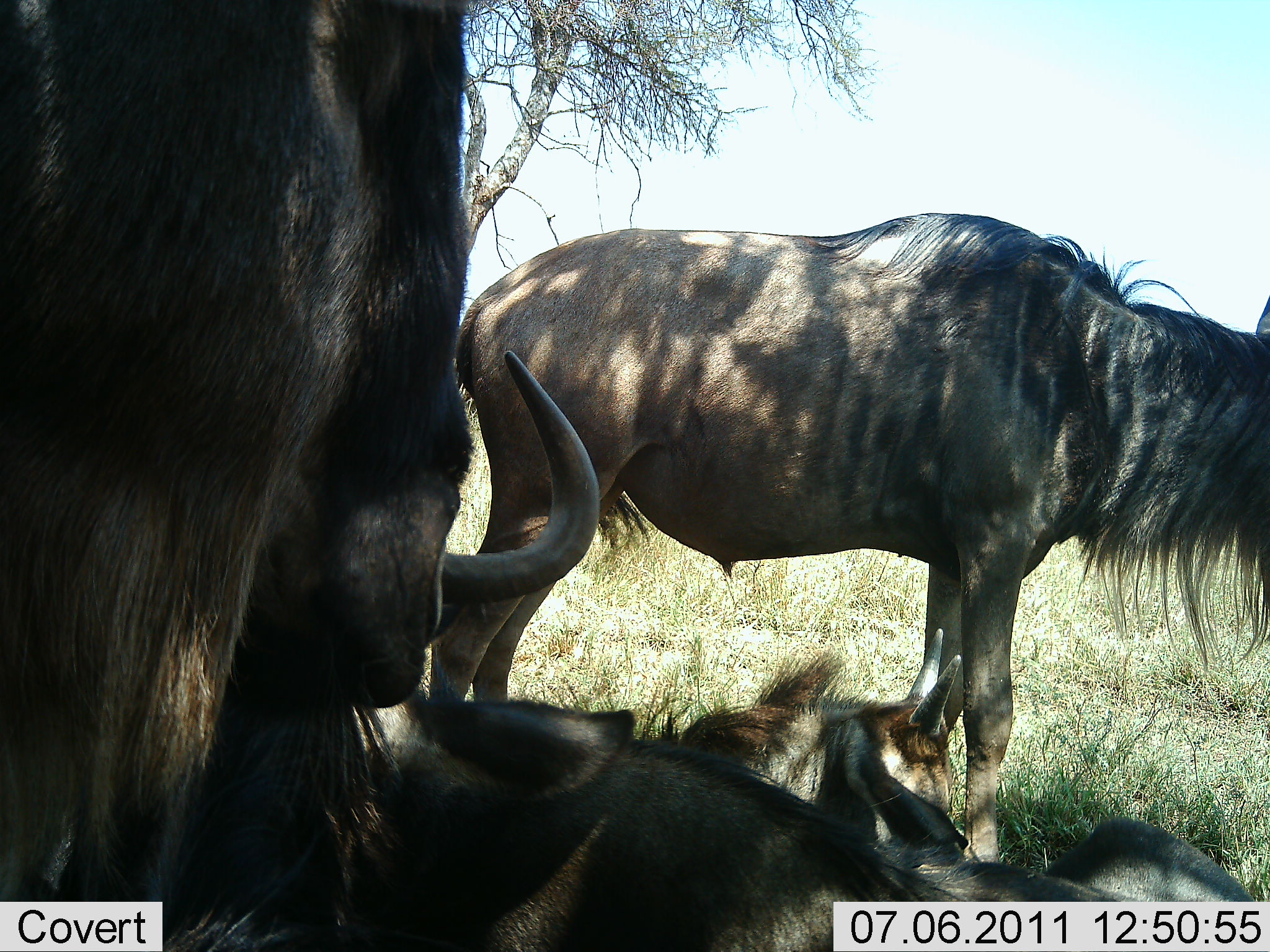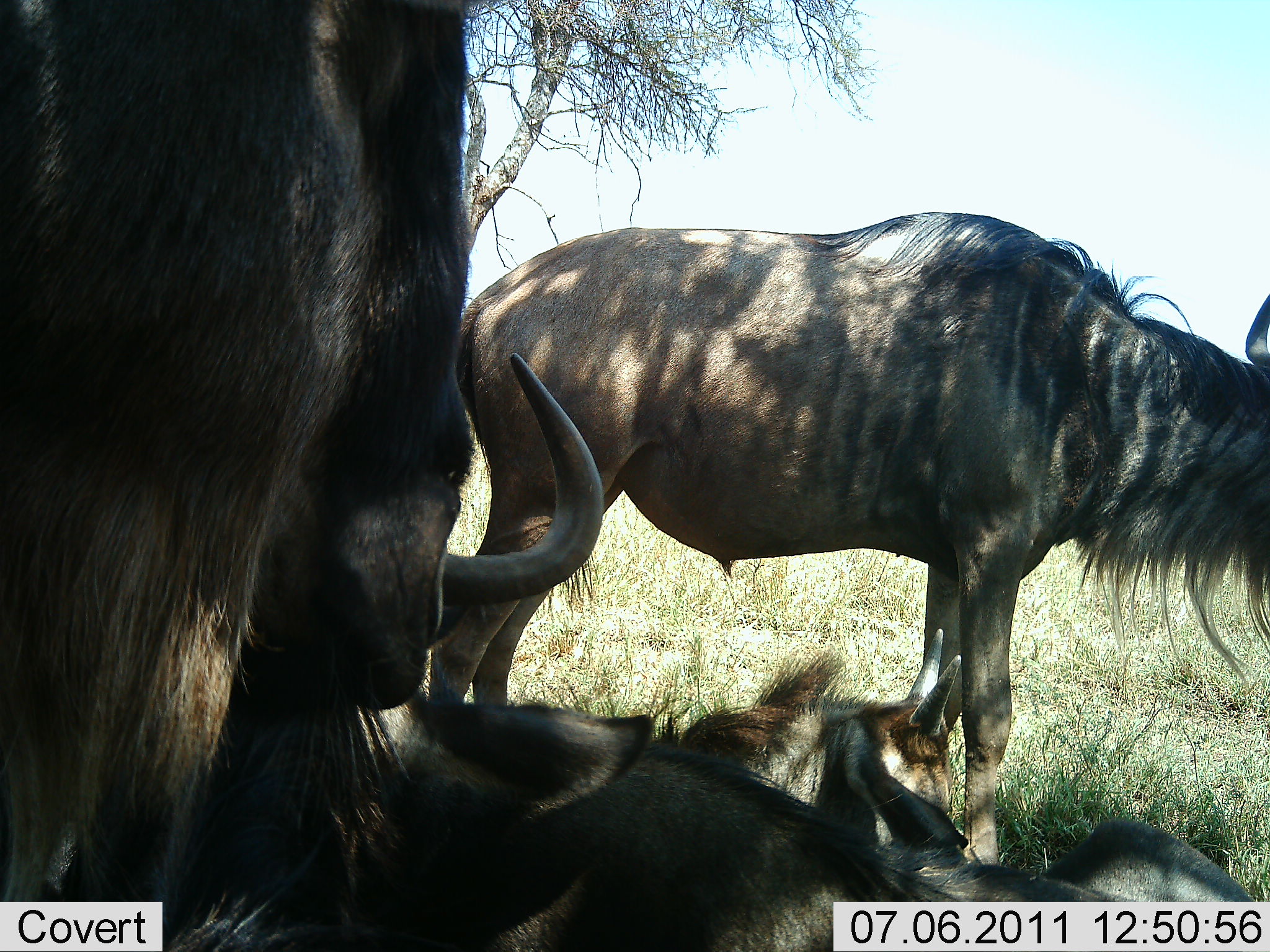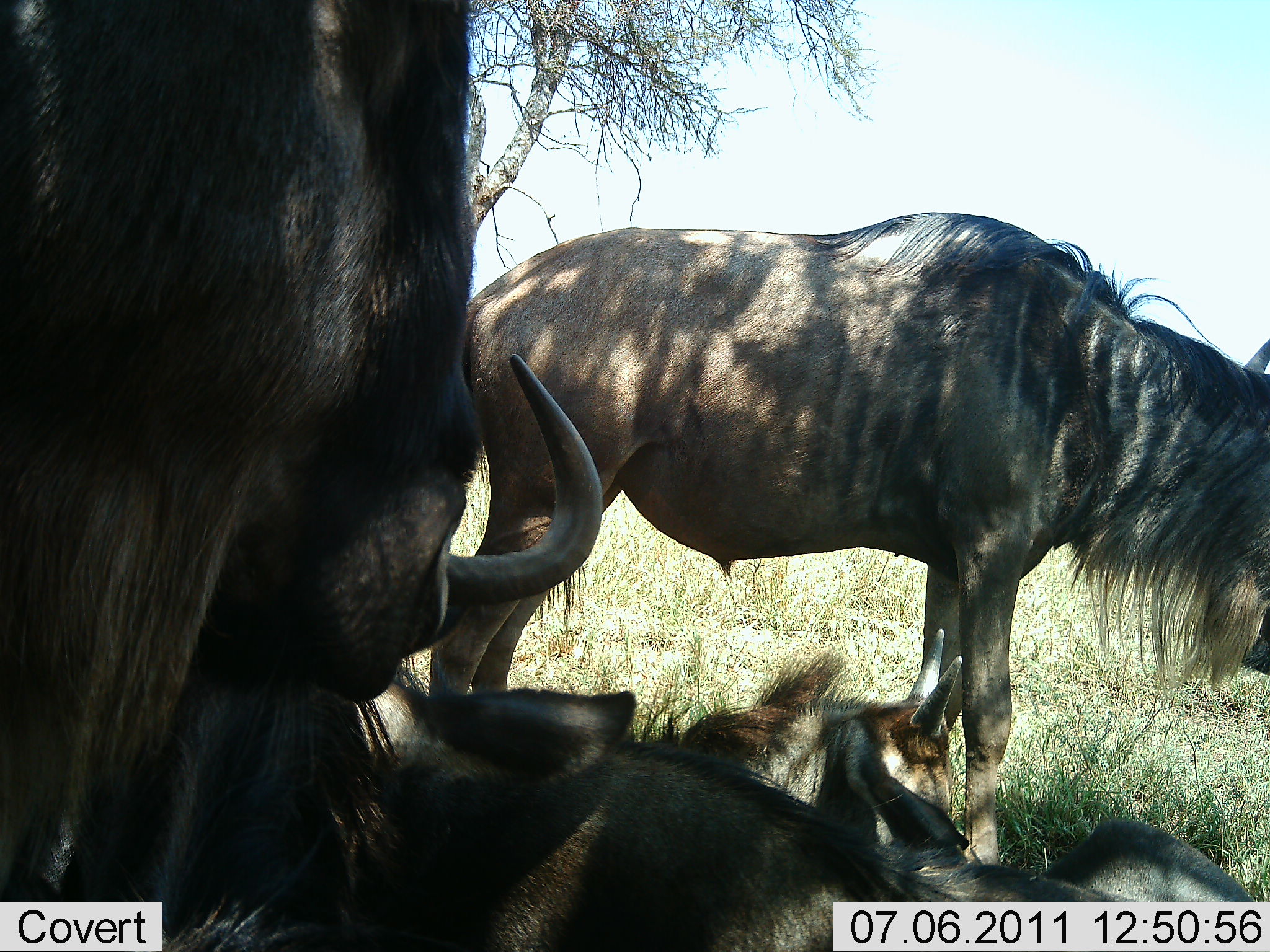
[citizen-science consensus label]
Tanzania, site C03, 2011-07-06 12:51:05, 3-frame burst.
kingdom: Animalia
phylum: Chordata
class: Mammalia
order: Artiodactyla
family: Bovidae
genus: Connochaetes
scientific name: Connochaetes taurinus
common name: blue wildebeest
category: wildebeest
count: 4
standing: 67%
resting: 93%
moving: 7%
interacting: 13%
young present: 33%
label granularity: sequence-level